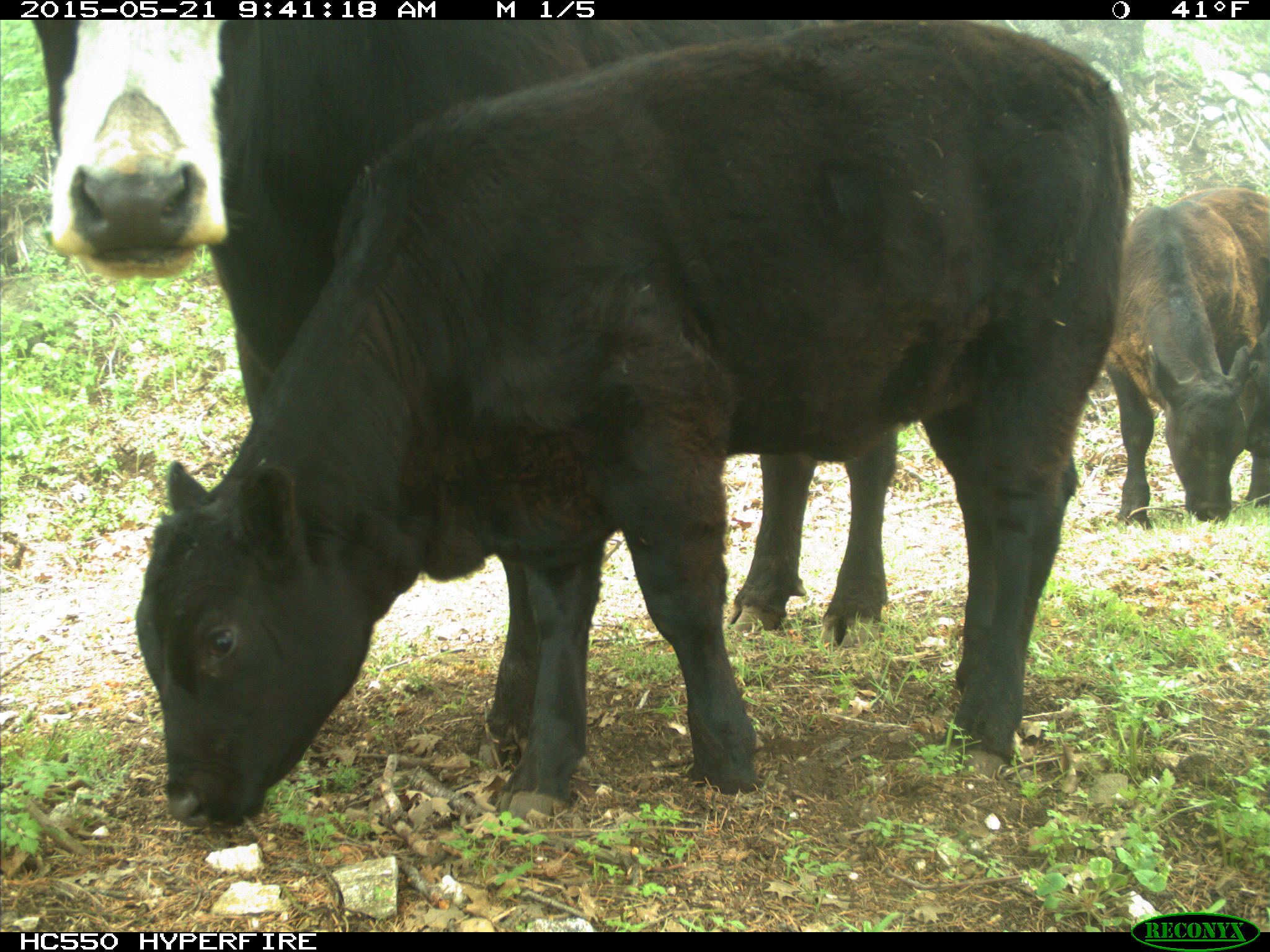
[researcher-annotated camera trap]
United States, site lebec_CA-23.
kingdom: Animalia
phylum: Chordata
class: Mammalia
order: Artiodactyla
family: Bovidae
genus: Bos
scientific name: Bos taurus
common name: domestic cow